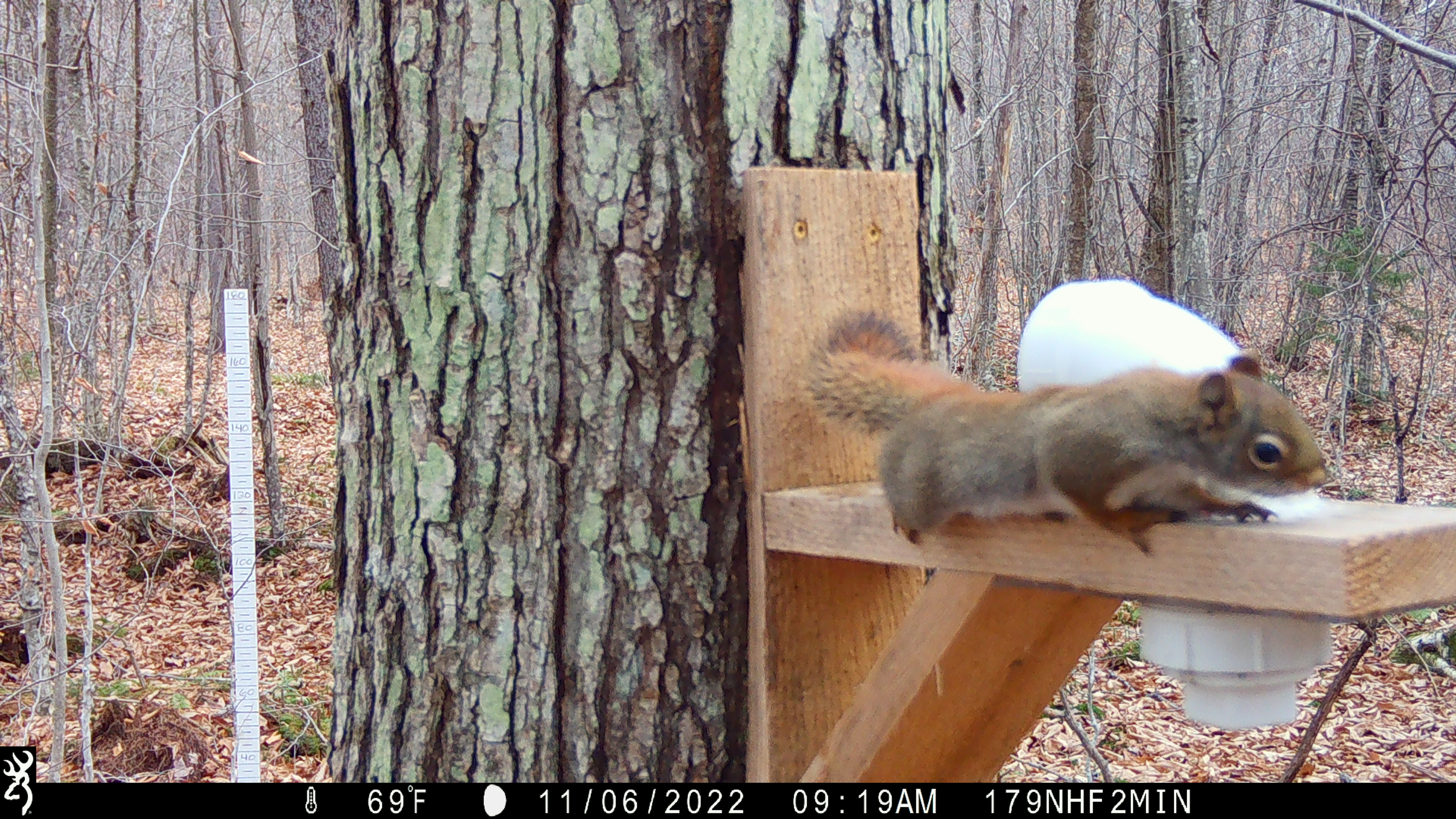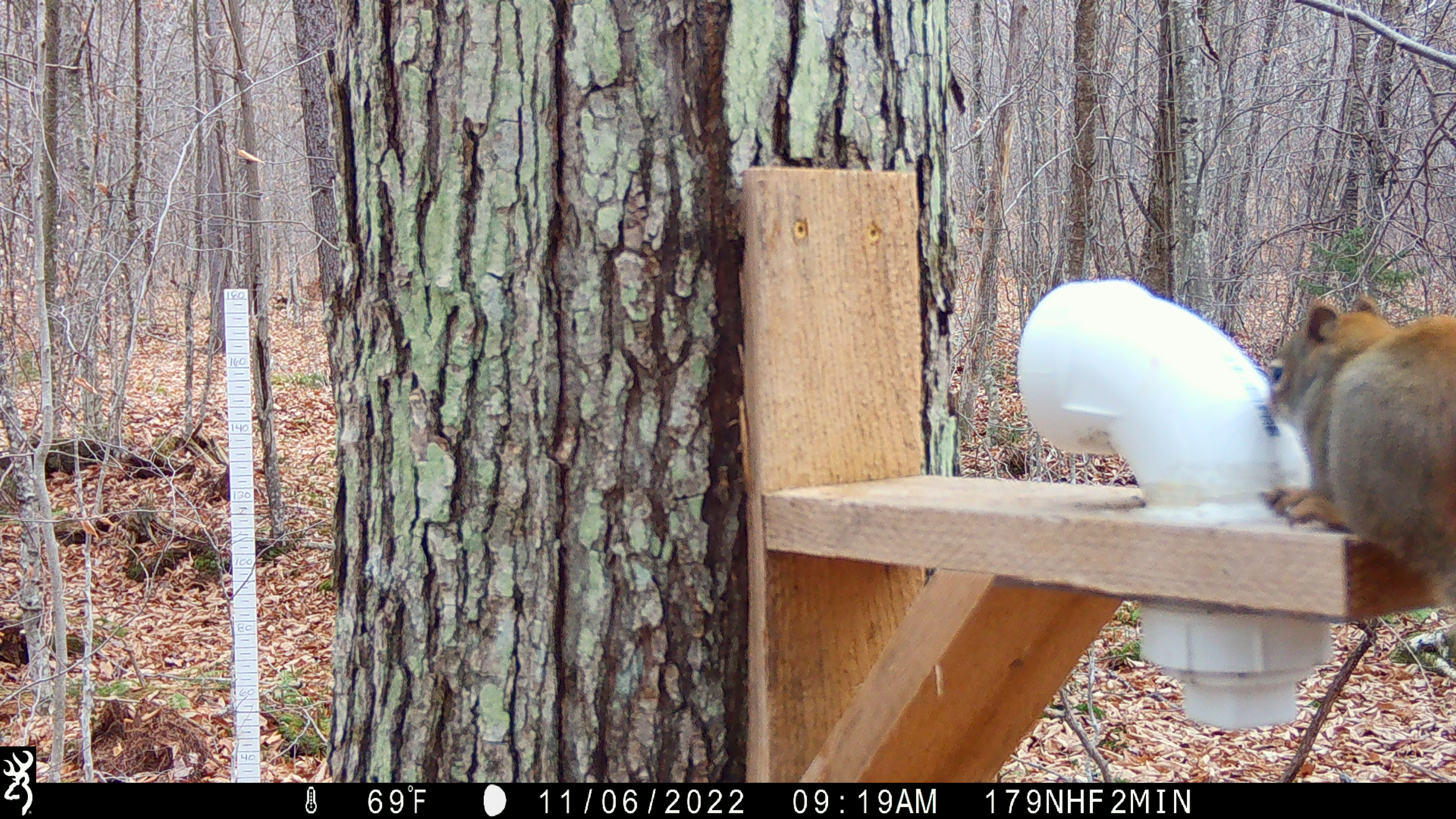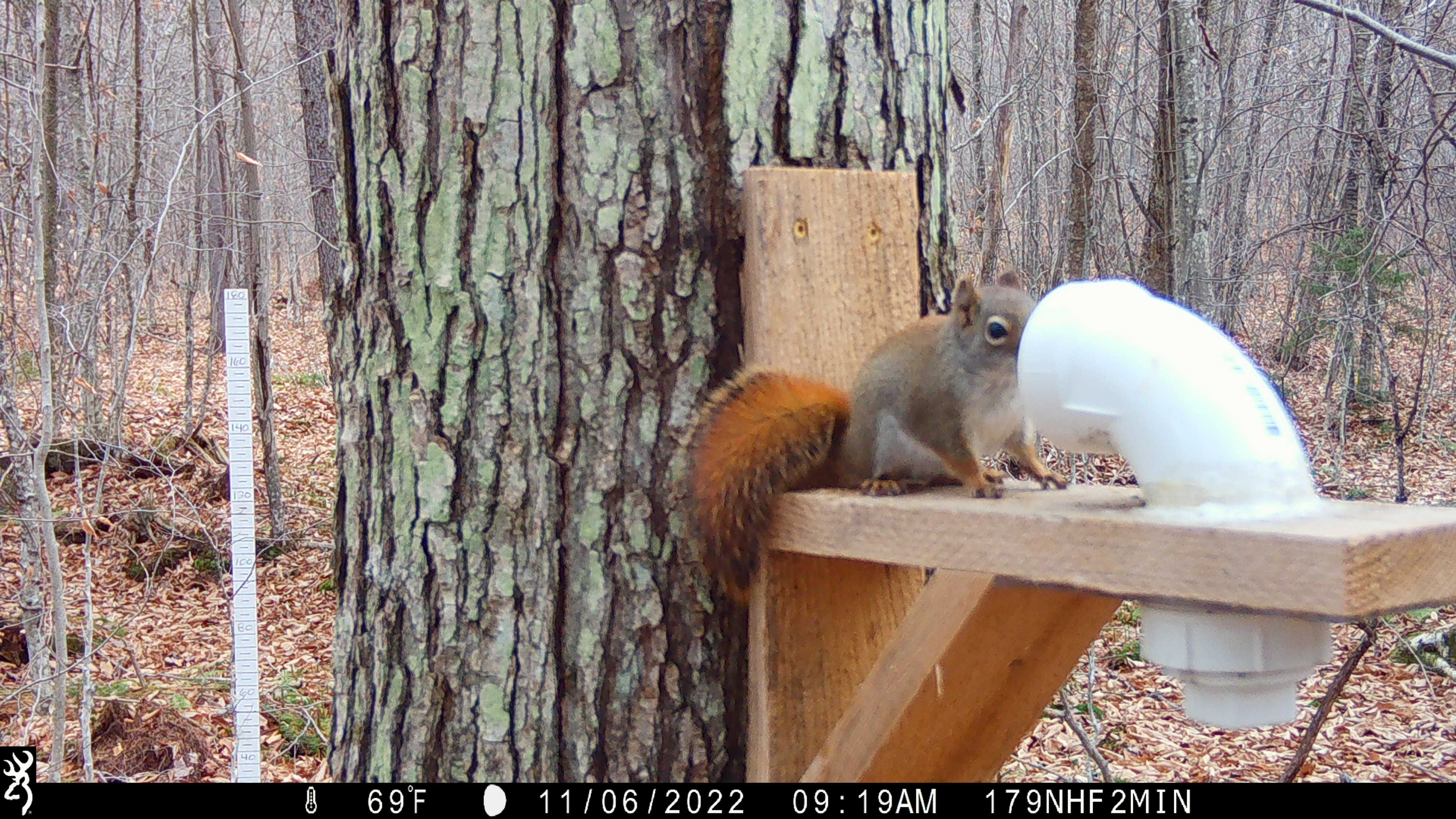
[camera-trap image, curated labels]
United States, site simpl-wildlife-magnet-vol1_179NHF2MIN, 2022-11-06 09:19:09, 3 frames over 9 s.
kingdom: Animalia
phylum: Chordata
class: Mammalia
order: Rodentia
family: Sciuridae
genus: Tamiasciurus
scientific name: Tamiasciurus hudsonicus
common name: red squirrel